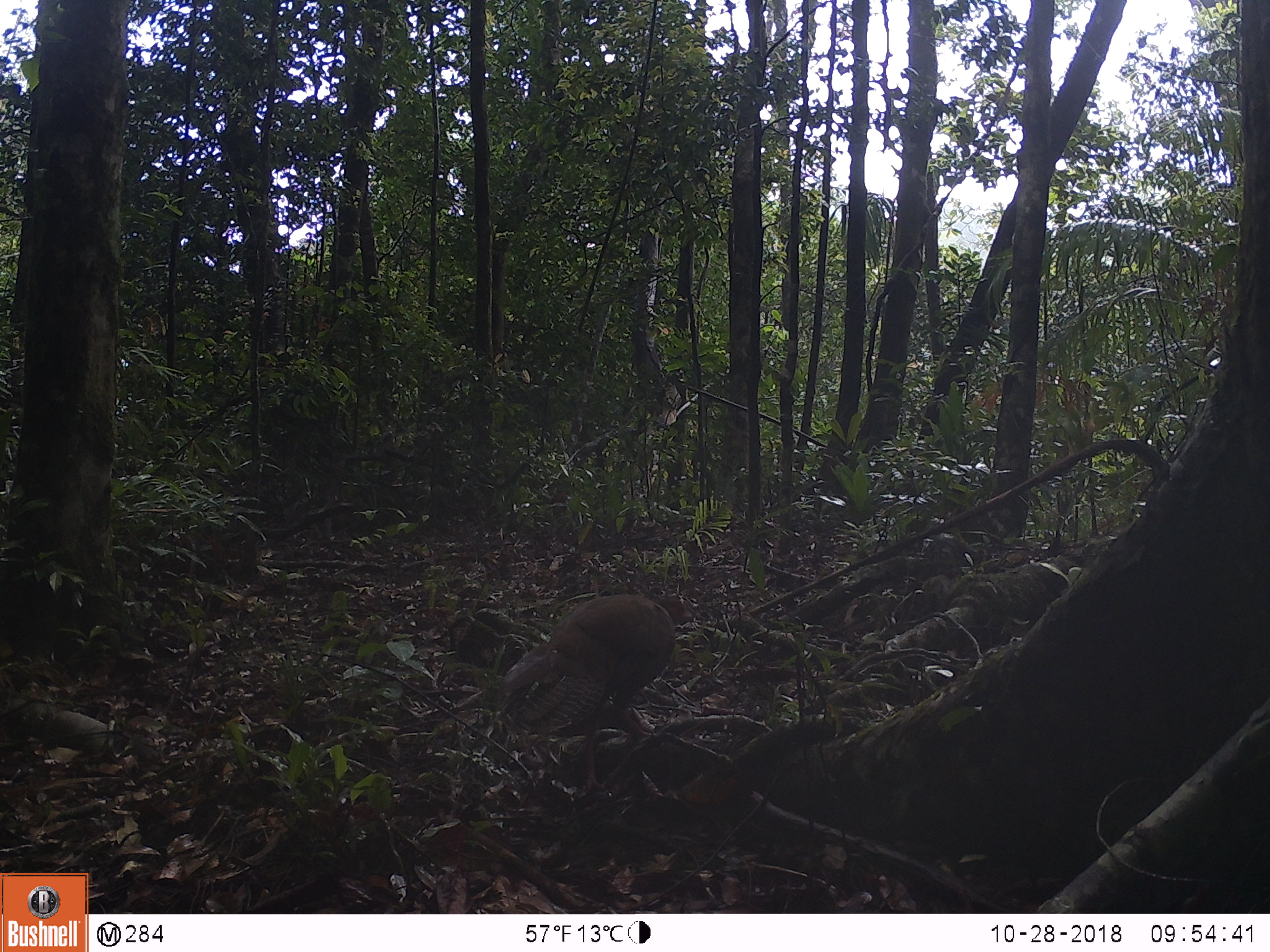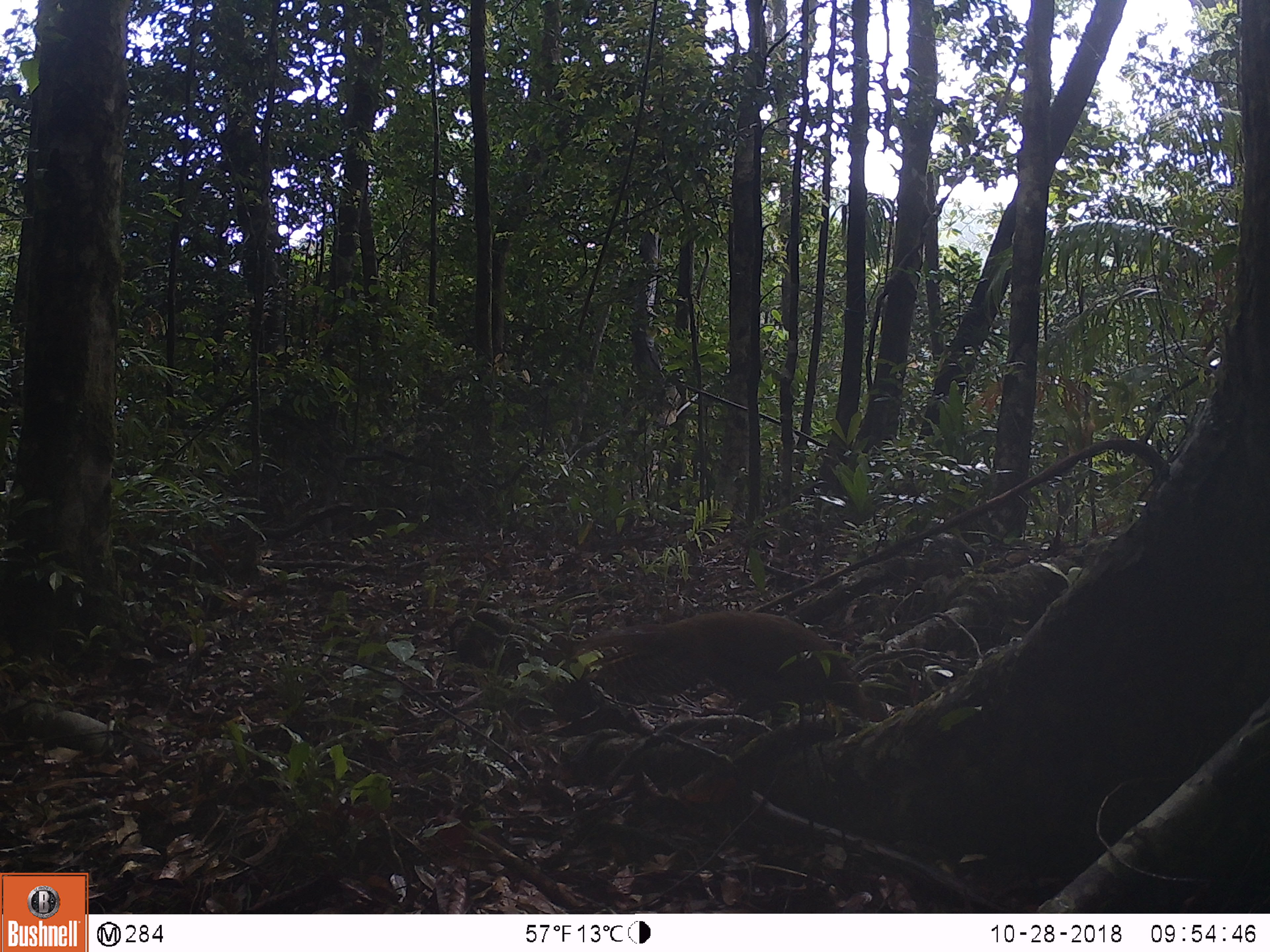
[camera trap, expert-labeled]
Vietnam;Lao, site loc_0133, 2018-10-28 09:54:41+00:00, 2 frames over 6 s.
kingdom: Animalia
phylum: Chordata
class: Aves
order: Galliformes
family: Phasianidae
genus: Lophura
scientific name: Lophura nycthemera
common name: silver pheasant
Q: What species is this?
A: Silver pheasant (Lophura nycthemera).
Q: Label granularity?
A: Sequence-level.